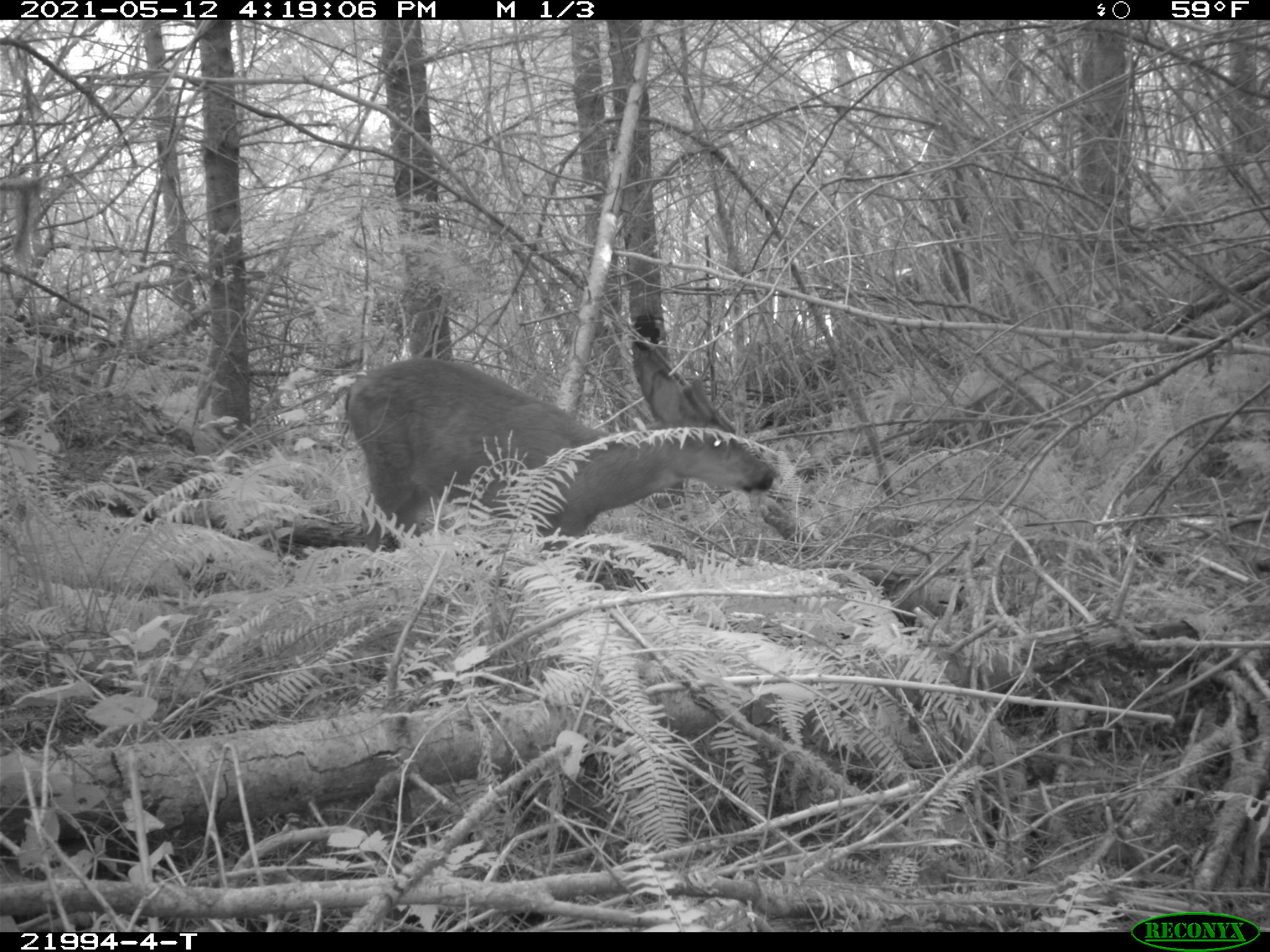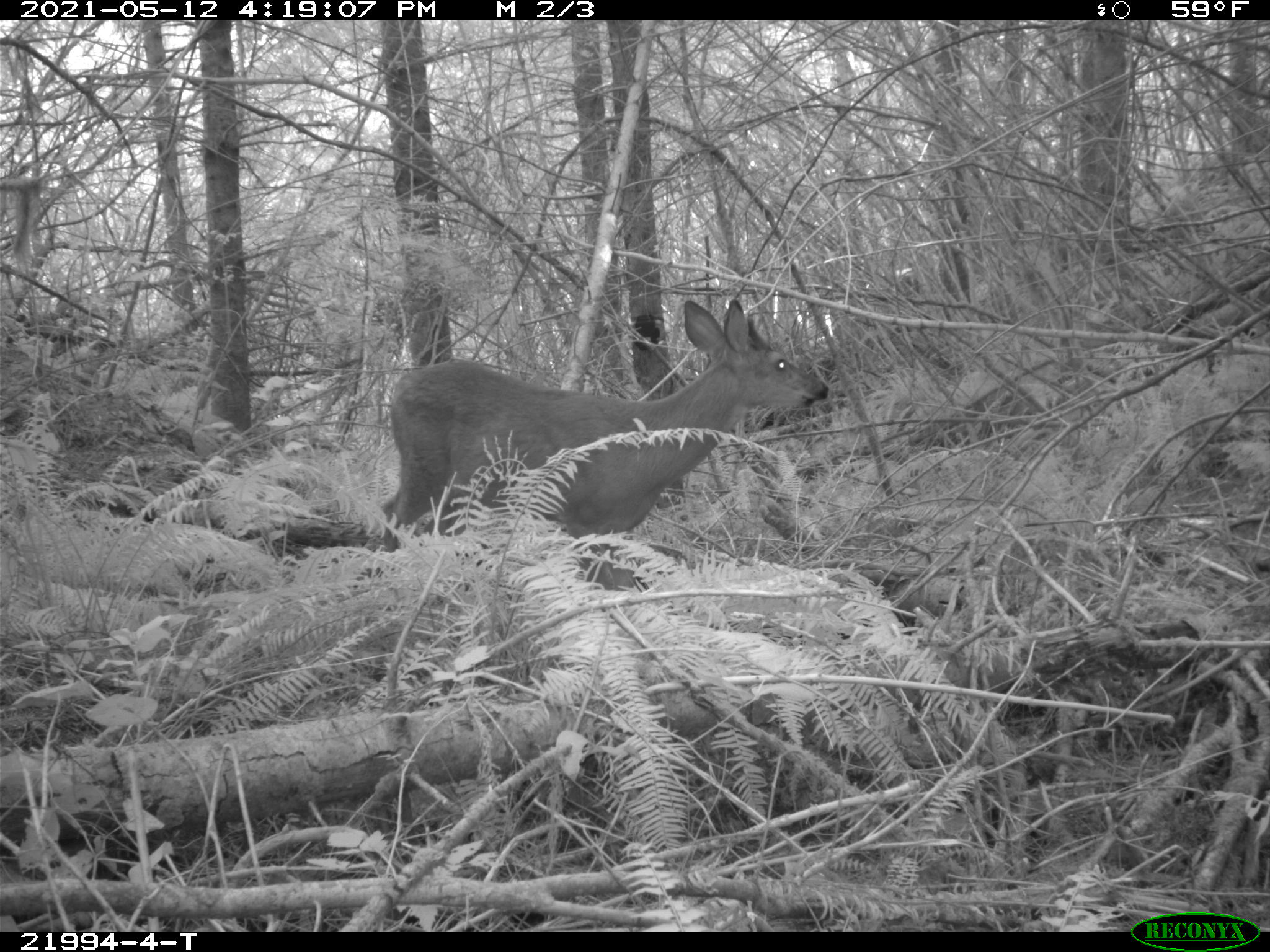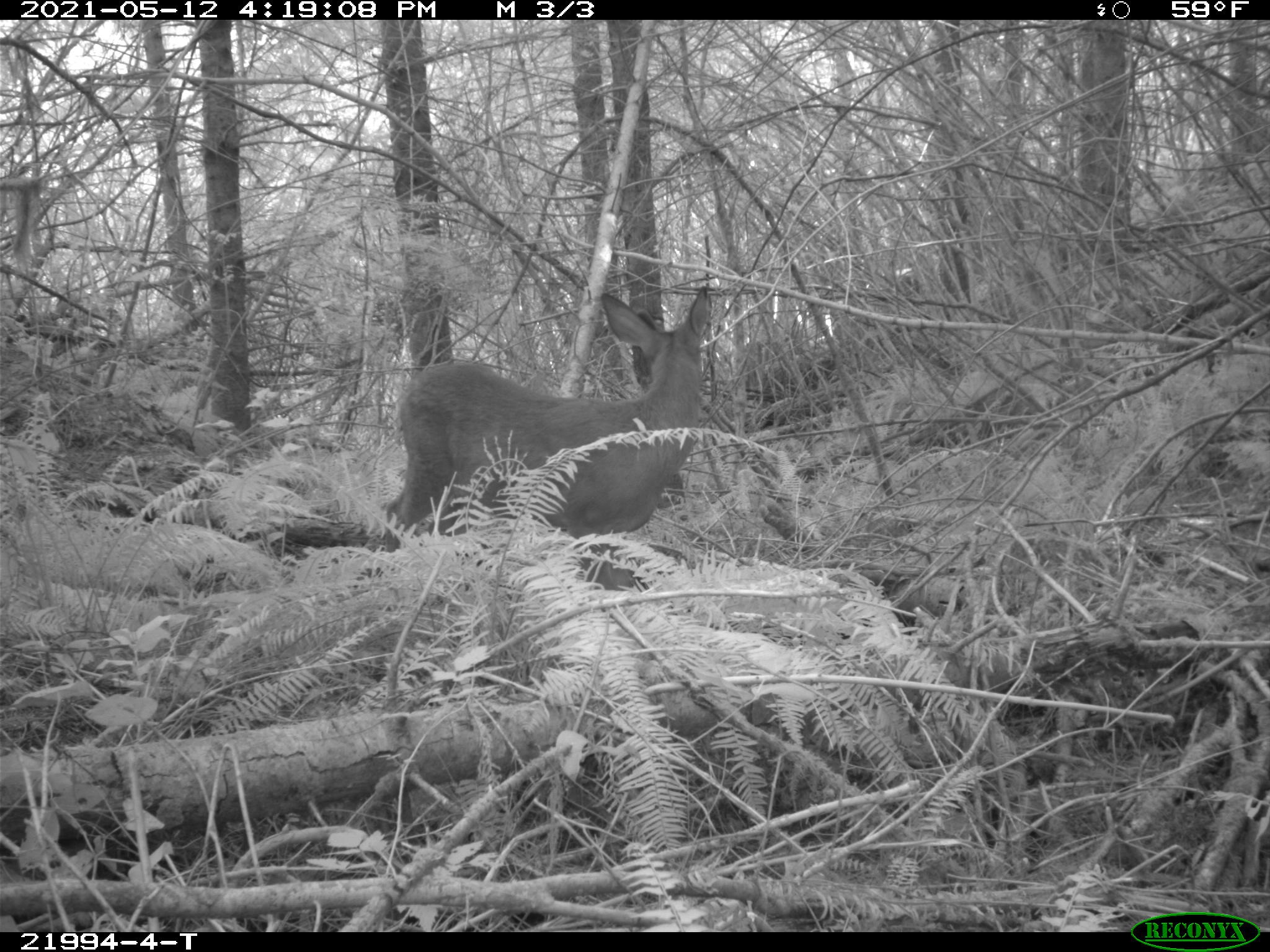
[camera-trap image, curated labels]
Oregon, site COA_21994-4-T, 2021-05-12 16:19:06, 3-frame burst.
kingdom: Animalia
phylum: Chordata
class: Mammalia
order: Artiodactyla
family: Cervidae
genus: Odocoileus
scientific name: Odocoileus hemionus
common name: black-tailed deer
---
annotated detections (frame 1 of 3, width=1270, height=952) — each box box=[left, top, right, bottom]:
black-tailed deer: box=[338, 335, 786, 561]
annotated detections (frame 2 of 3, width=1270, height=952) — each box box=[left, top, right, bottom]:
black-tailed deer: box=[372, 296, 832, 559]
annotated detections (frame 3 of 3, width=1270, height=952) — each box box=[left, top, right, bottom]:
black-tailed deer: box=[379, 283, 716, 555]